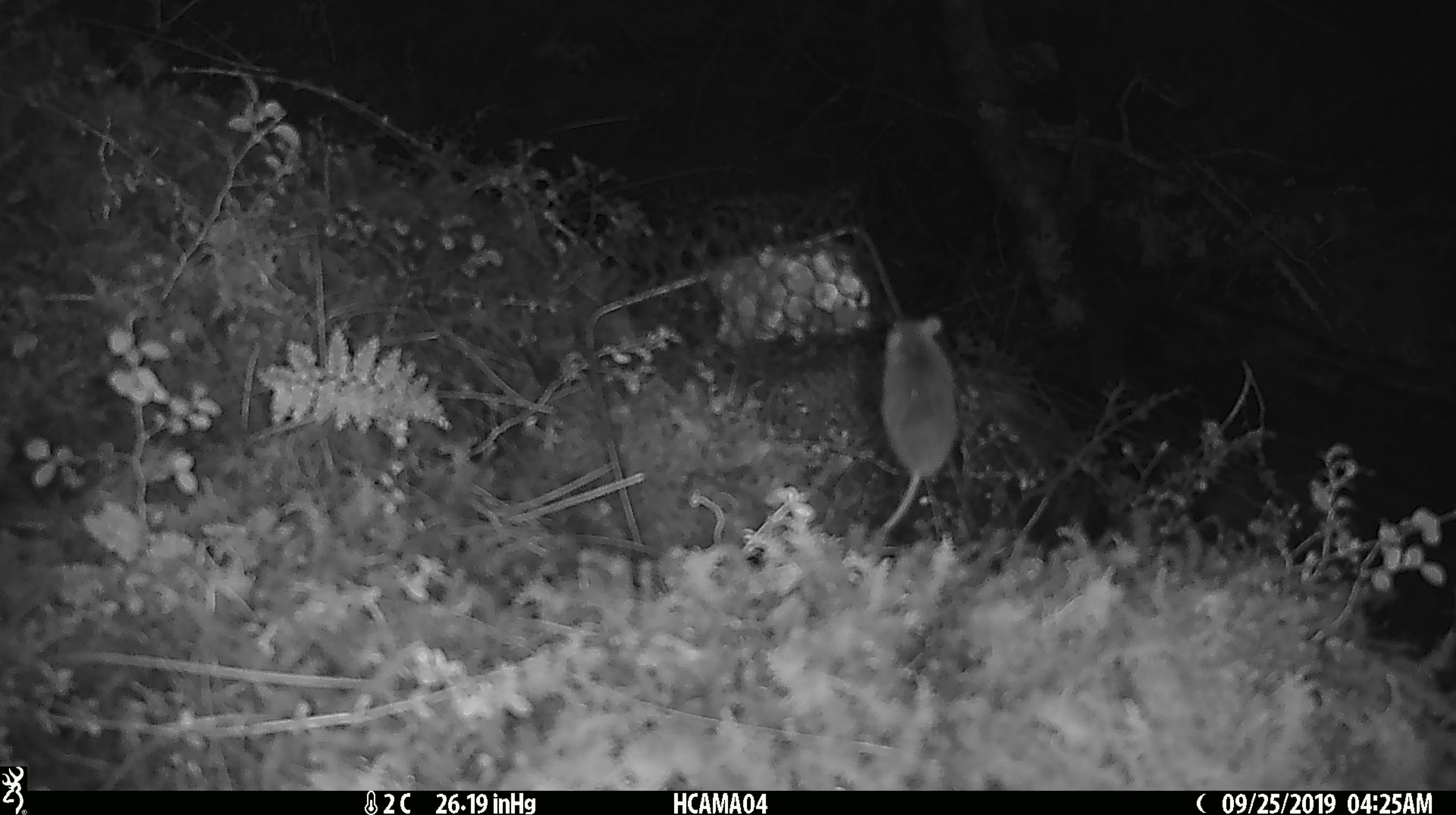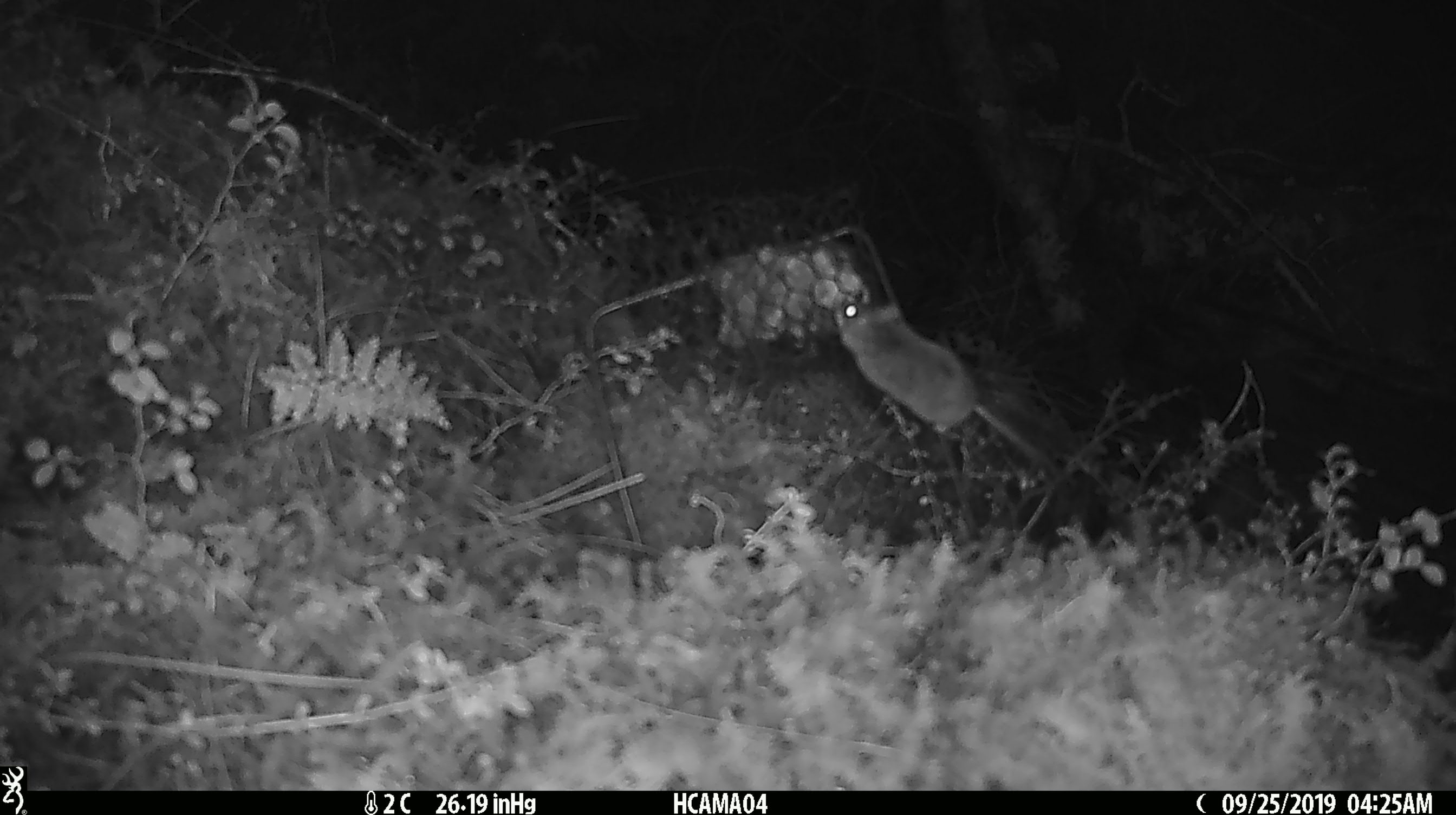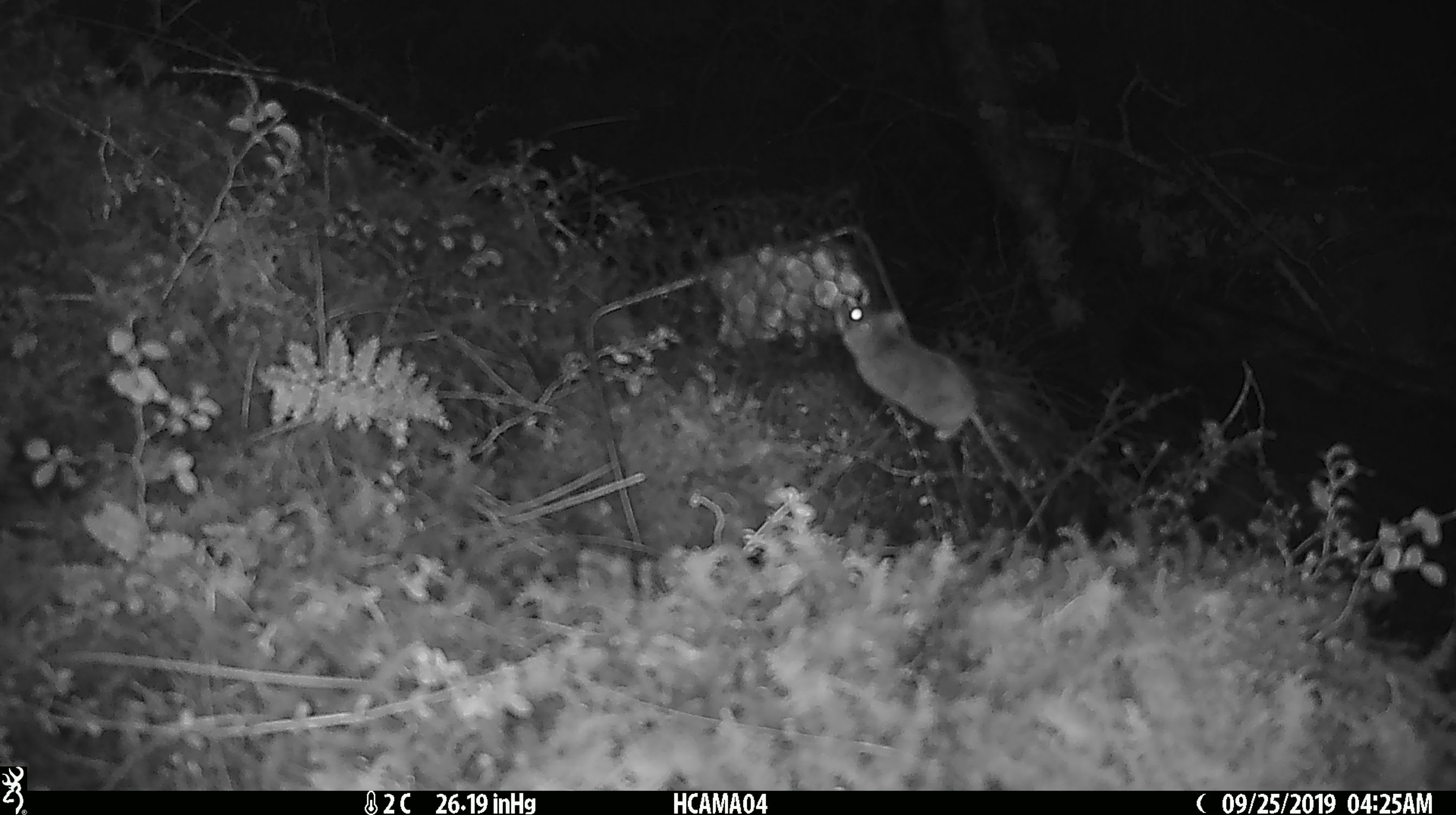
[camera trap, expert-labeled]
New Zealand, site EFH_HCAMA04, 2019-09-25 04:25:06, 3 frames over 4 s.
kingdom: Animalia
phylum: Chordata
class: Mammalia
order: Rodentia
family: Muridae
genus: Mus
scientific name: Mus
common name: mouse